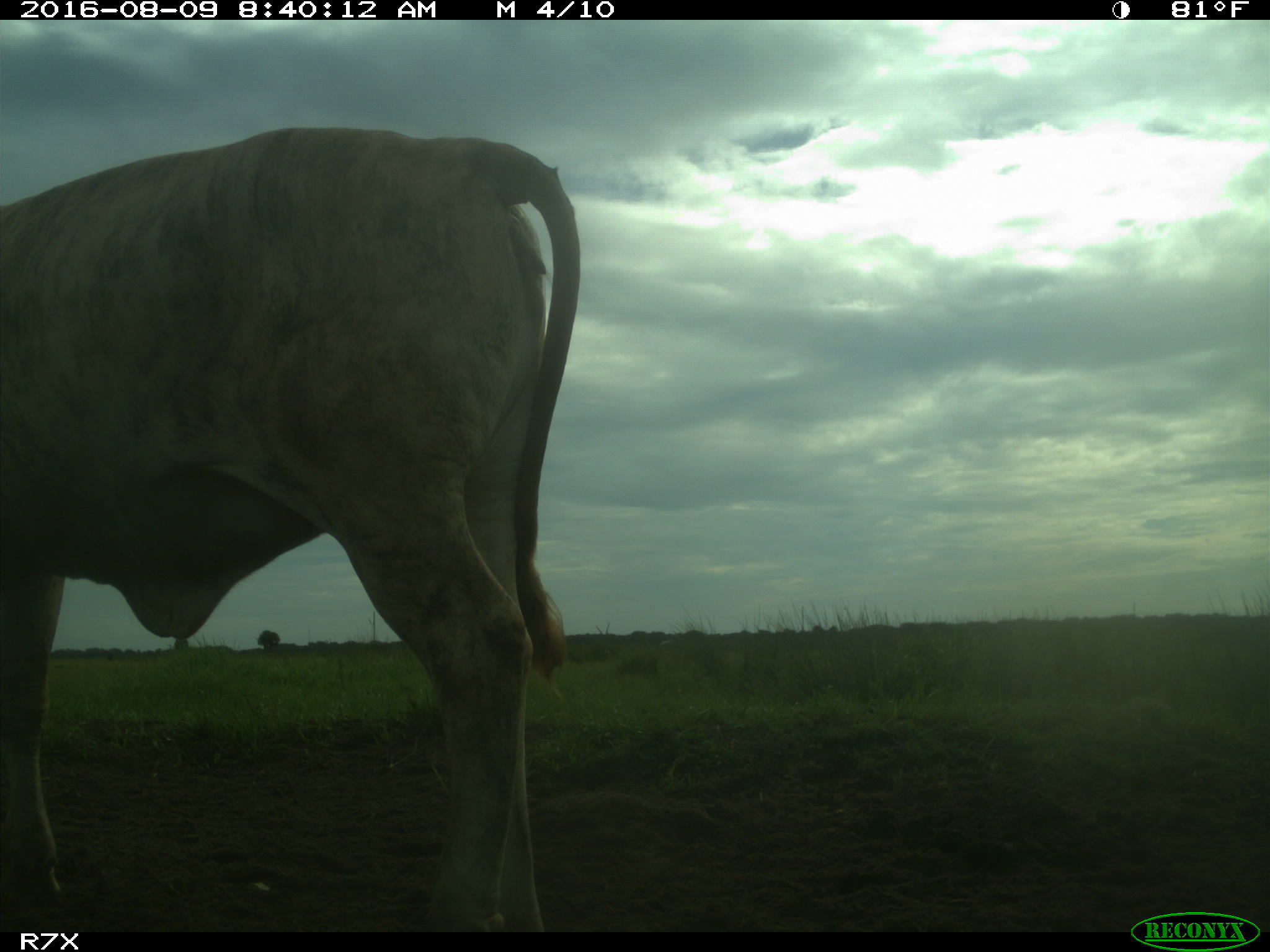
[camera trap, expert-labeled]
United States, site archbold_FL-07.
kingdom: Animalia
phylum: Chordata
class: Mammalia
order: Artiodactyla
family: Bovidae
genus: Bos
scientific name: Bos taurus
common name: domestic cow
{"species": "Bos taurus (domestic cow)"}